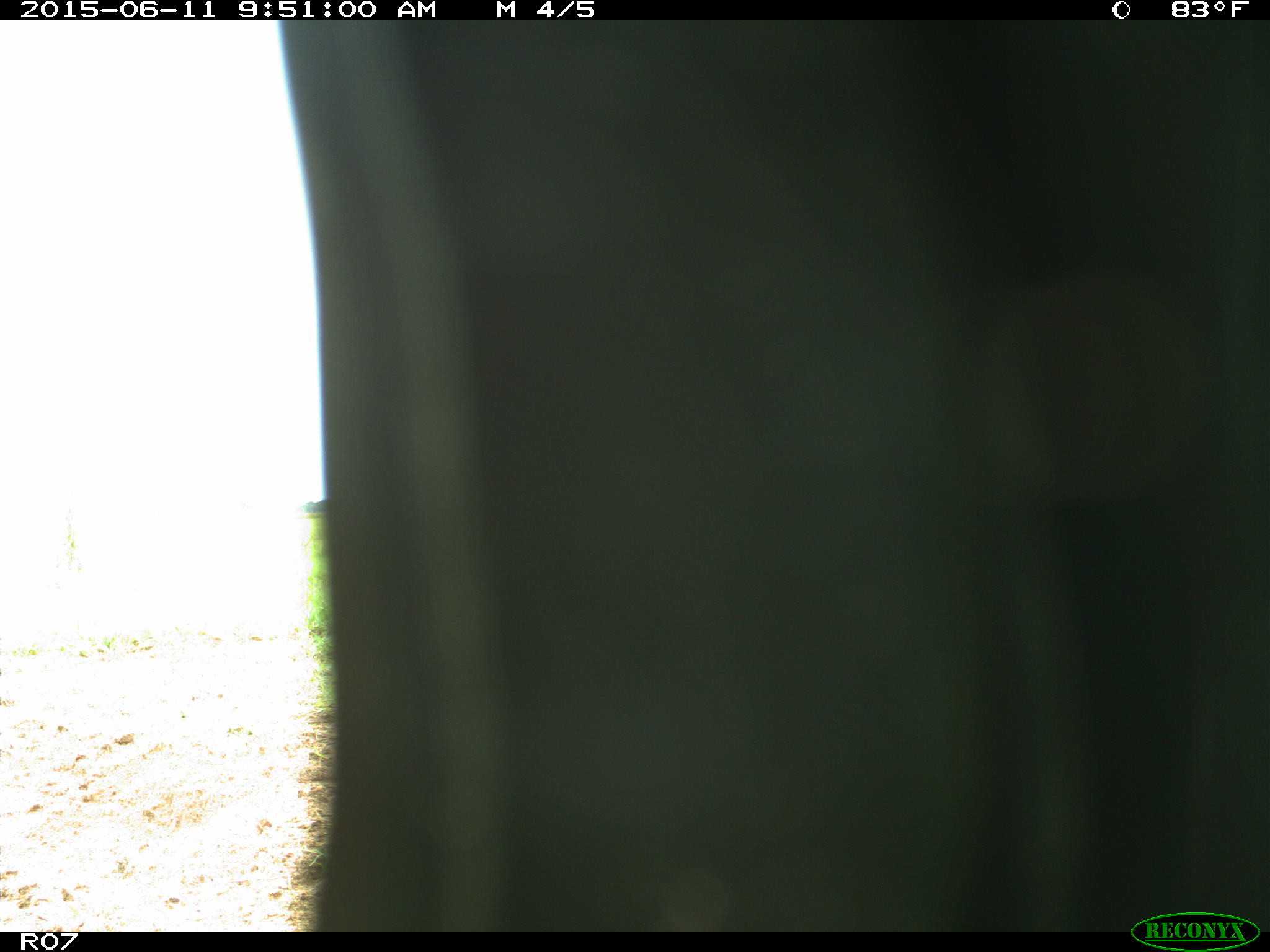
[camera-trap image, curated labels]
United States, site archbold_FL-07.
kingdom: Animalia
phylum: Chordata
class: Mammalia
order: Artiodactyla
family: Bovidae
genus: Bos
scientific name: Bos taurus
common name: domestic cow